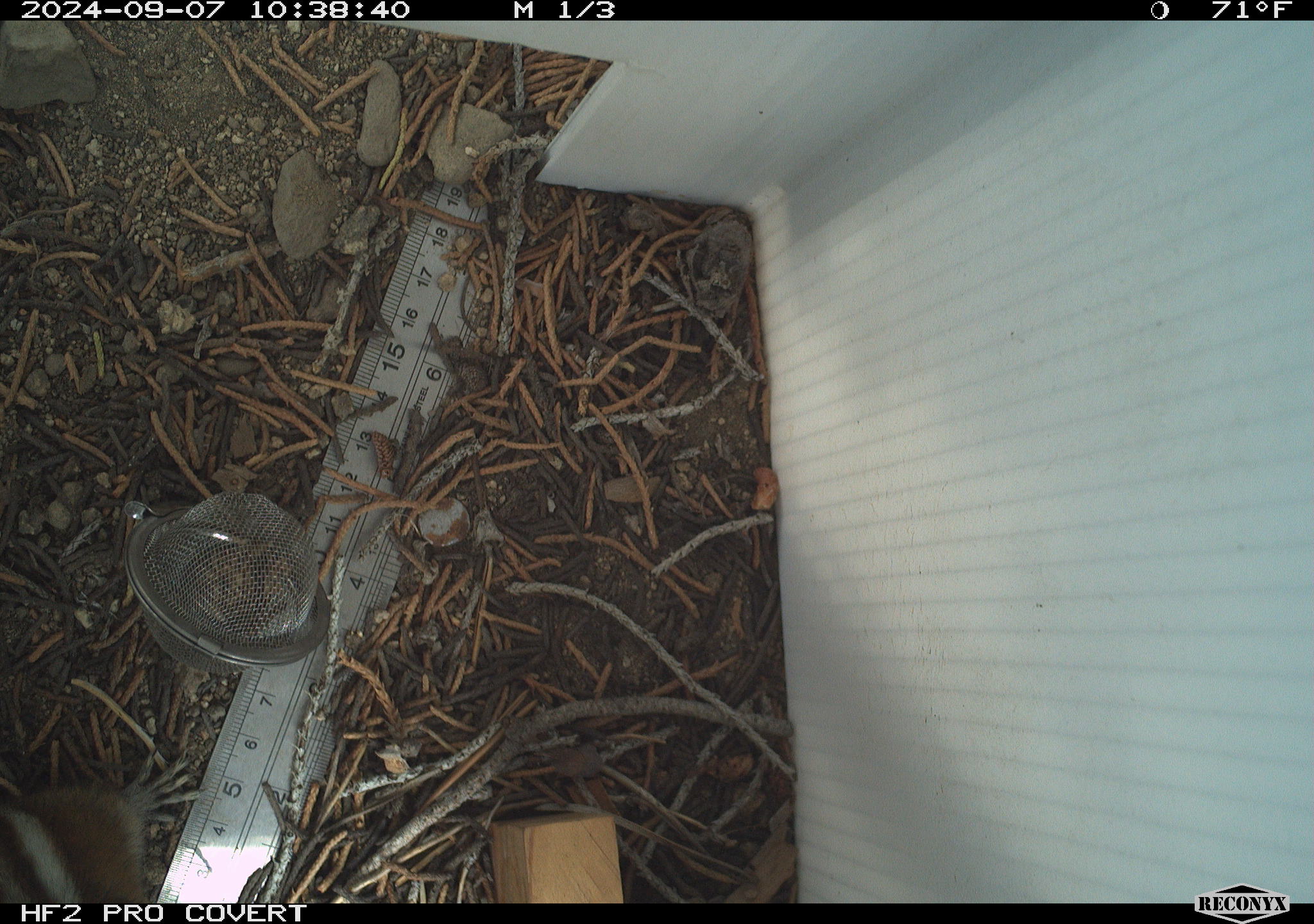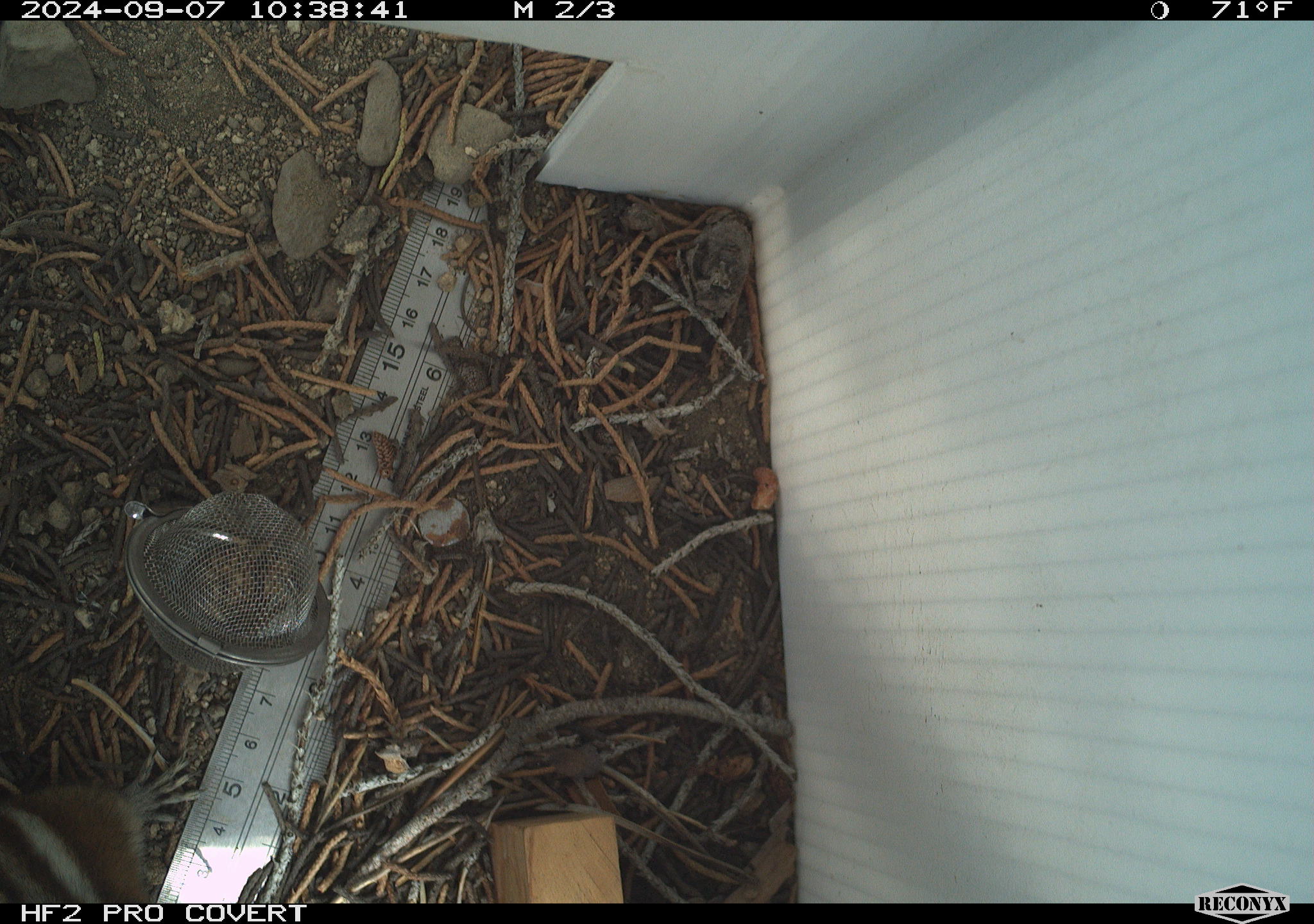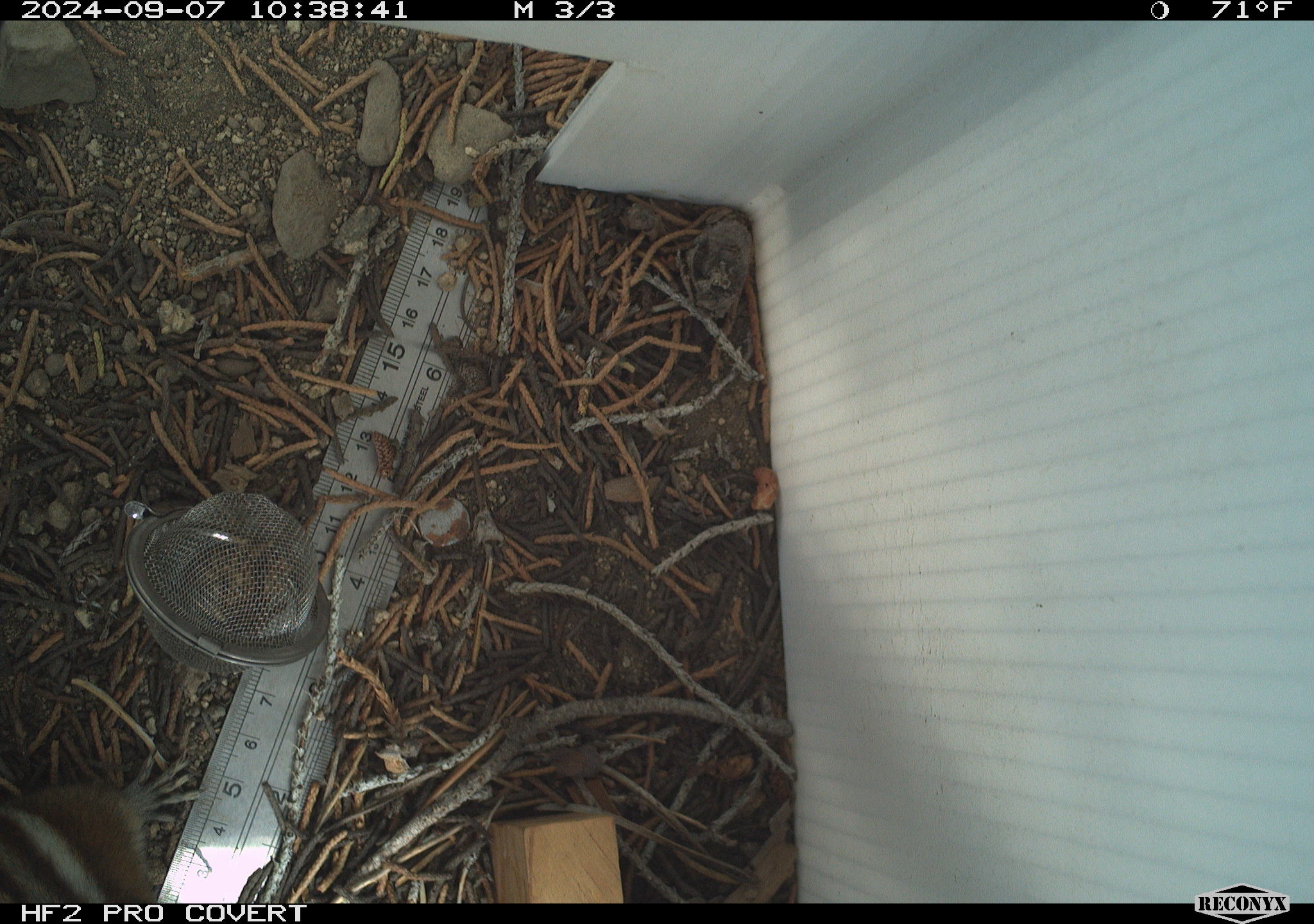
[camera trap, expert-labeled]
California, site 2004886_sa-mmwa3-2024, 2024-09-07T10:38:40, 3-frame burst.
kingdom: Animalia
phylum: Chordata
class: Mammalia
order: Rodentia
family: Sciuridae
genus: Neotamias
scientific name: Neotamias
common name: western chipmunks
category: neotamias species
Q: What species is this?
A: Neotamias species (western chipmunks) (Neotamias).